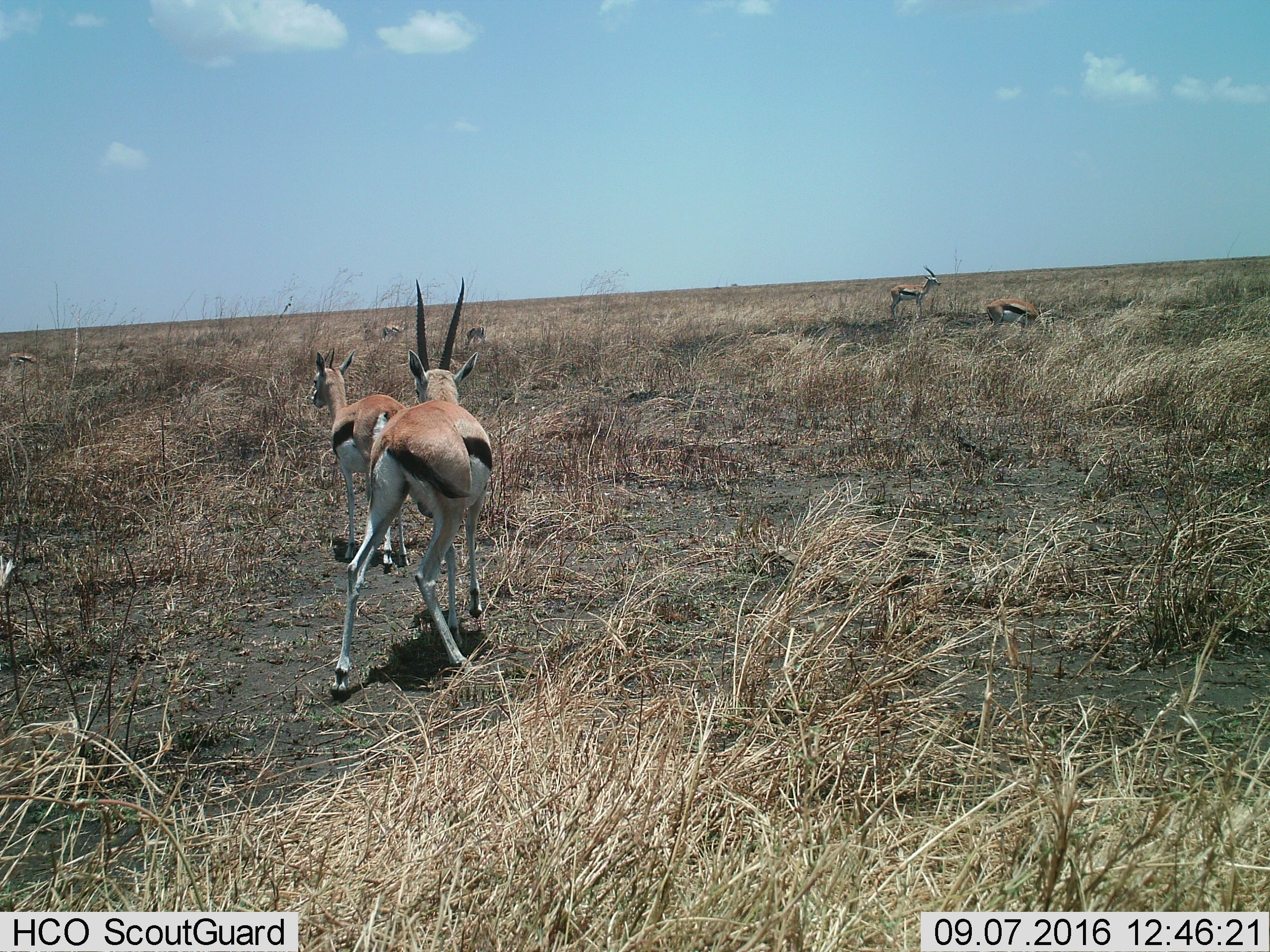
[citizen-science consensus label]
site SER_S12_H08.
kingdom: Animalia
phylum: Chordata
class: Mammalia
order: Artiodactyla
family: Bovidae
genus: Eudorcas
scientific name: Eudorcas thomsonii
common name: thomson's gazelle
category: gazellethomsons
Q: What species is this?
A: Gazellethomsons (thomson's gazelle) (Eudorcas thomsonii).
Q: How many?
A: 7.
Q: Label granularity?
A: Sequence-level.